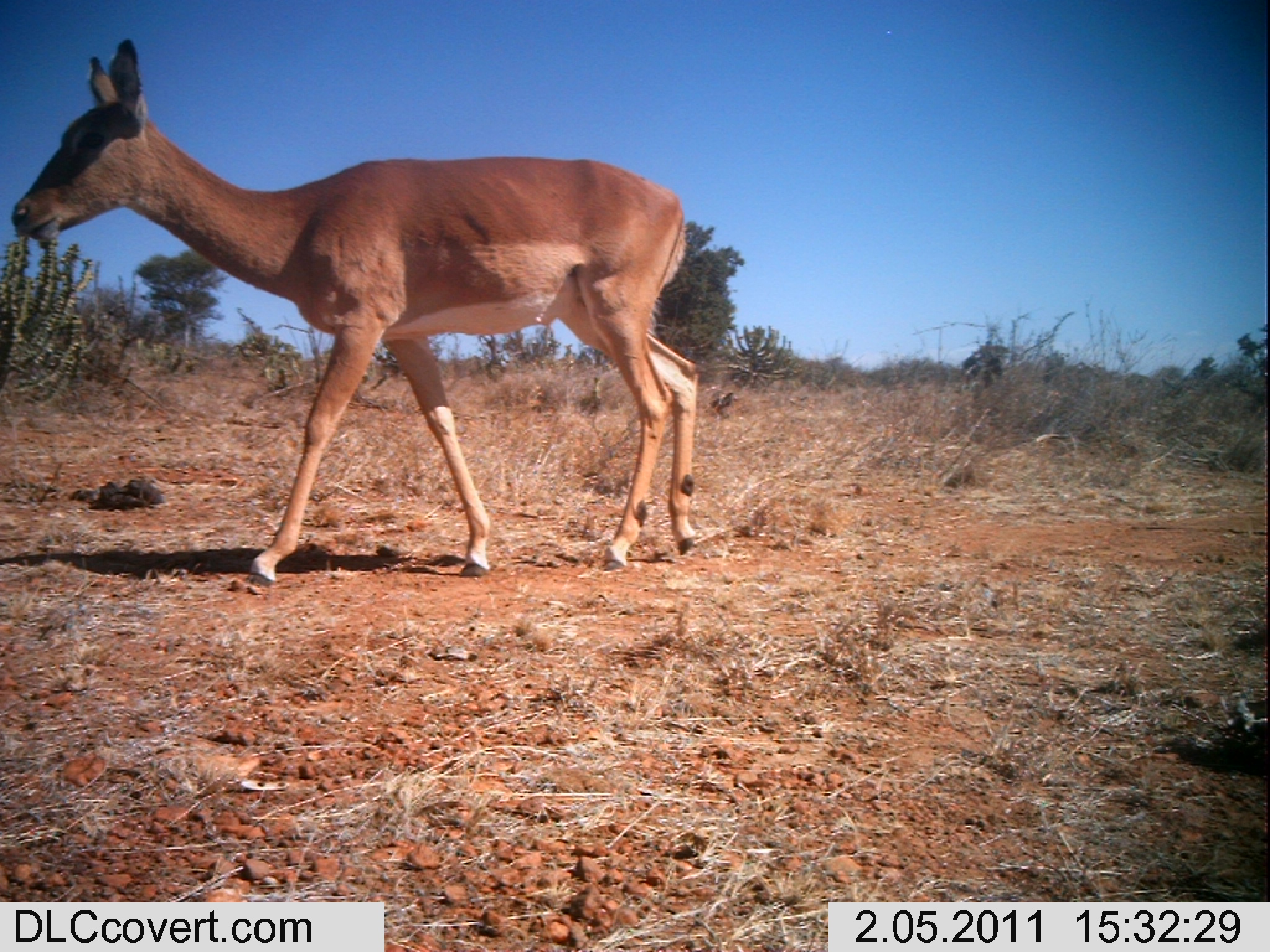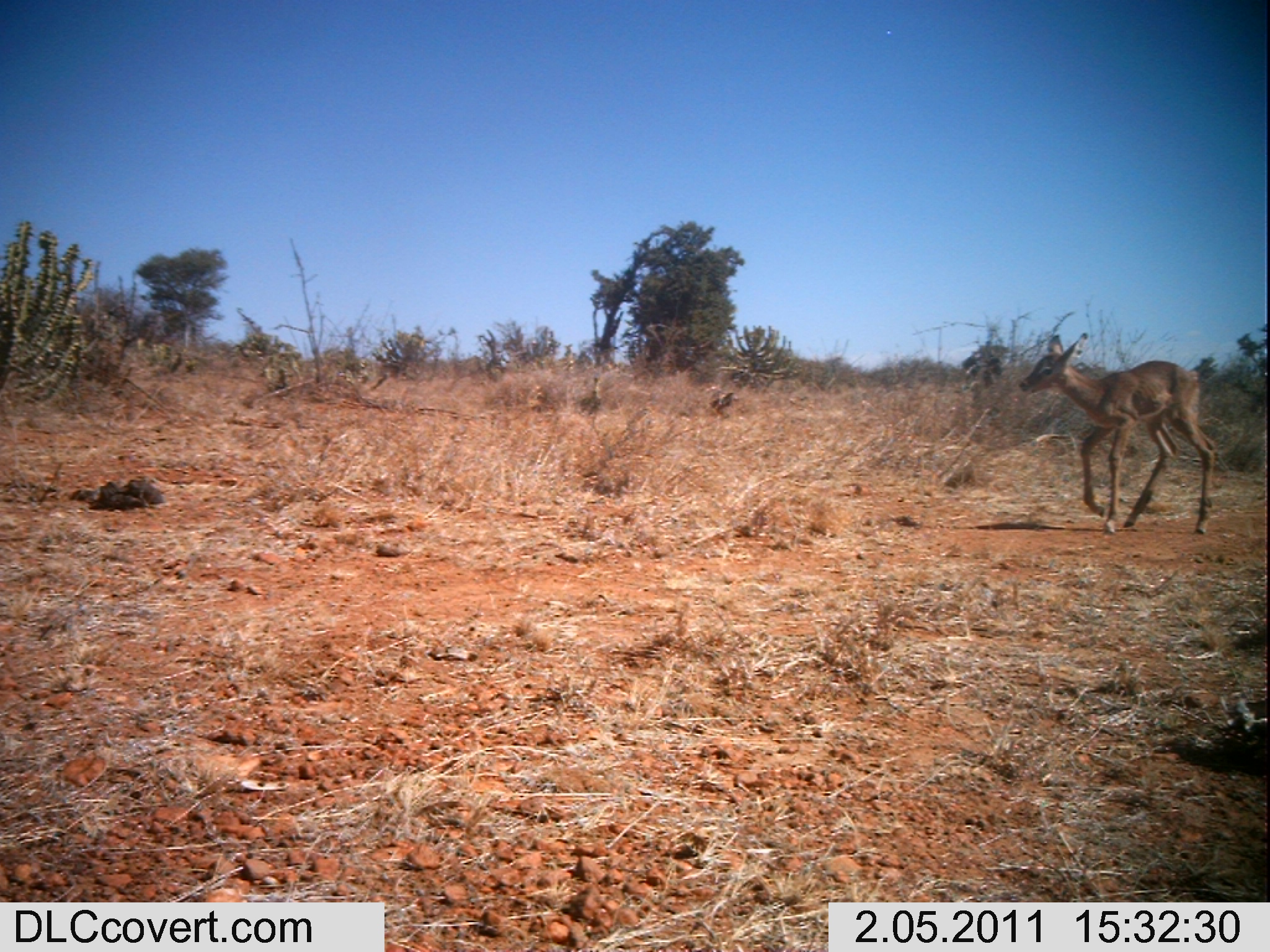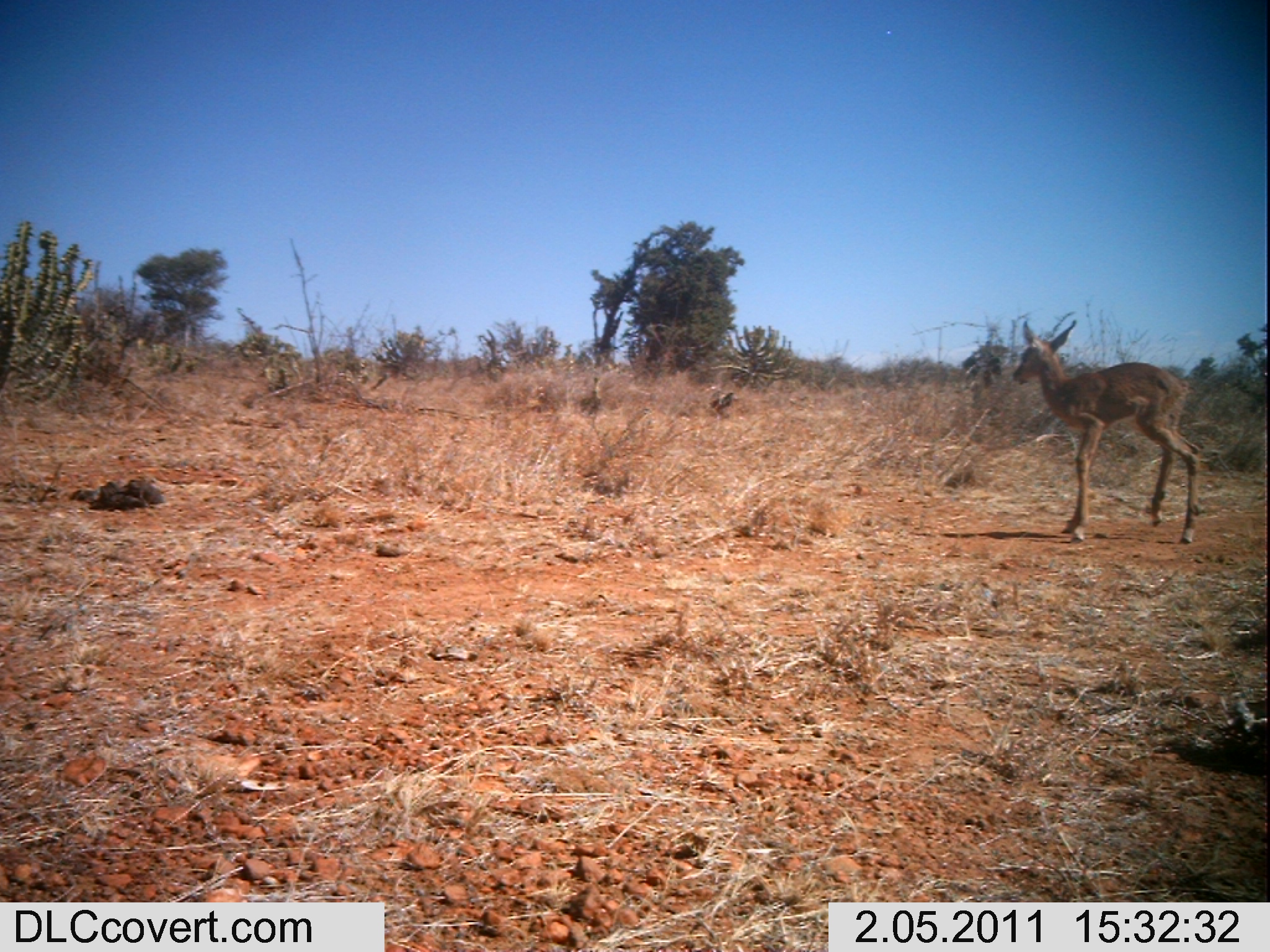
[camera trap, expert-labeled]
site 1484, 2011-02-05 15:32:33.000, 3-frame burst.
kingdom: Animalia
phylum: Chordata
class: Mammalia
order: Artiodactyla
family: Bovidae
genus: Aepyceros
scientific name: Aepyceros melampus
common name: impala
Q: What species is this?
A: Aepyceros melampus (impala).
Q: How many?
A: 1.